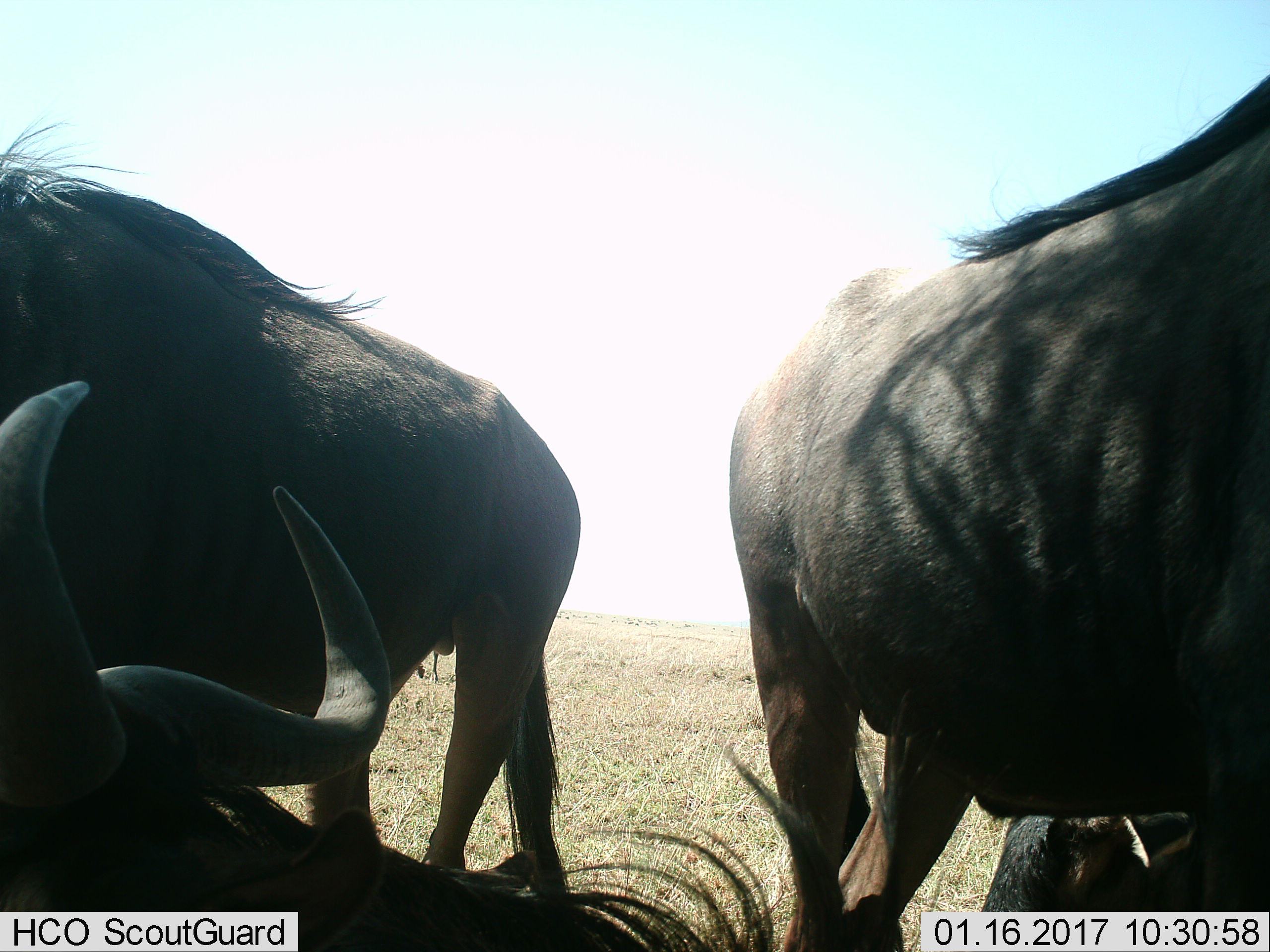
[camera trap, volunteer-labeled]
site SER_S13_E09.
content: unidentified animal